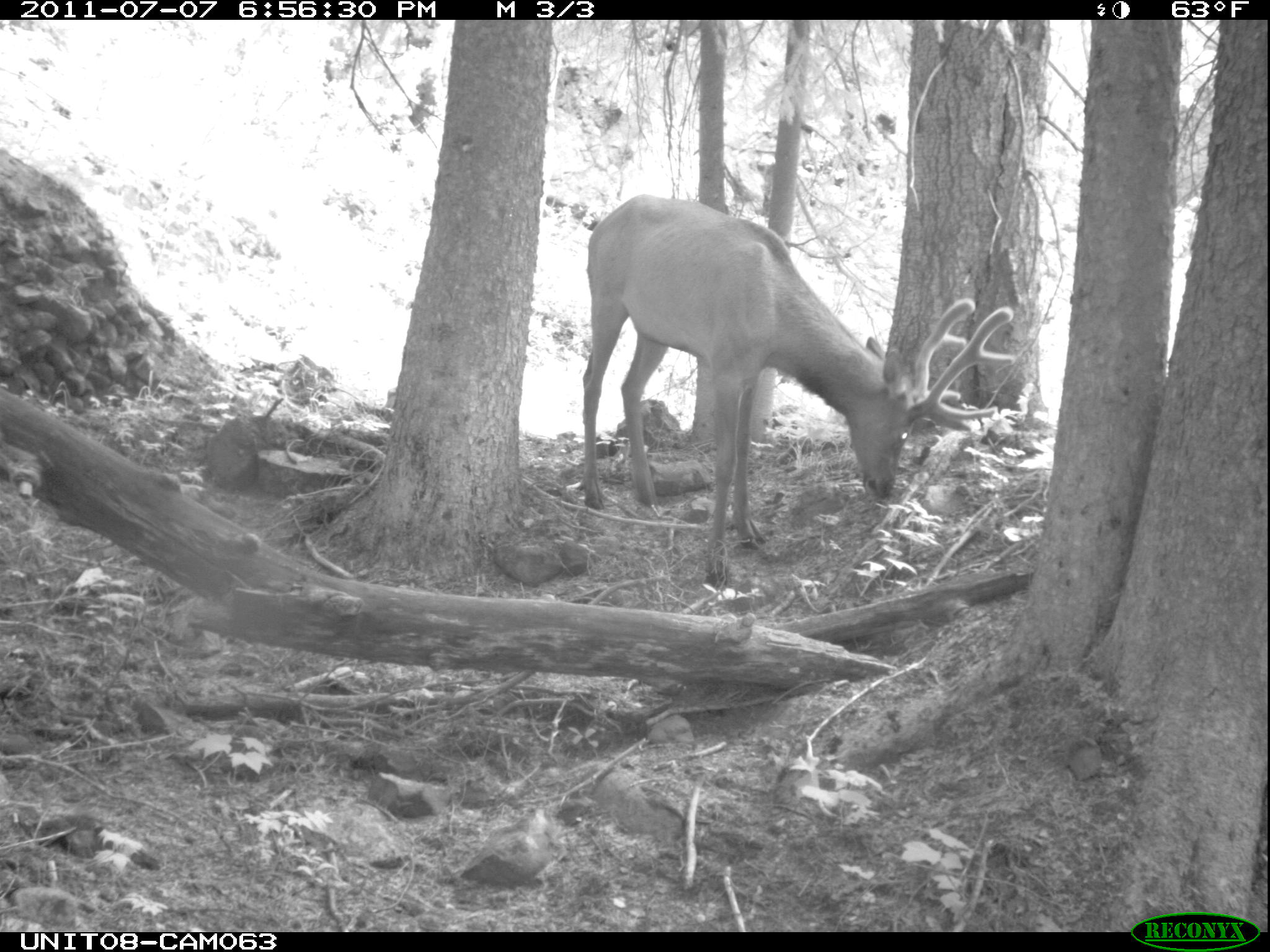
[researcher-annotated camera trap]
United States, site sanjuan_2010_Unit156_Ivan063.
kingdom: Animalia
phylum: Chordata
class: Mammalia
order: Artiodactyla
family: Cervidae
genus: Cervus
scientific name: Cervus elaphus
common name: red deer